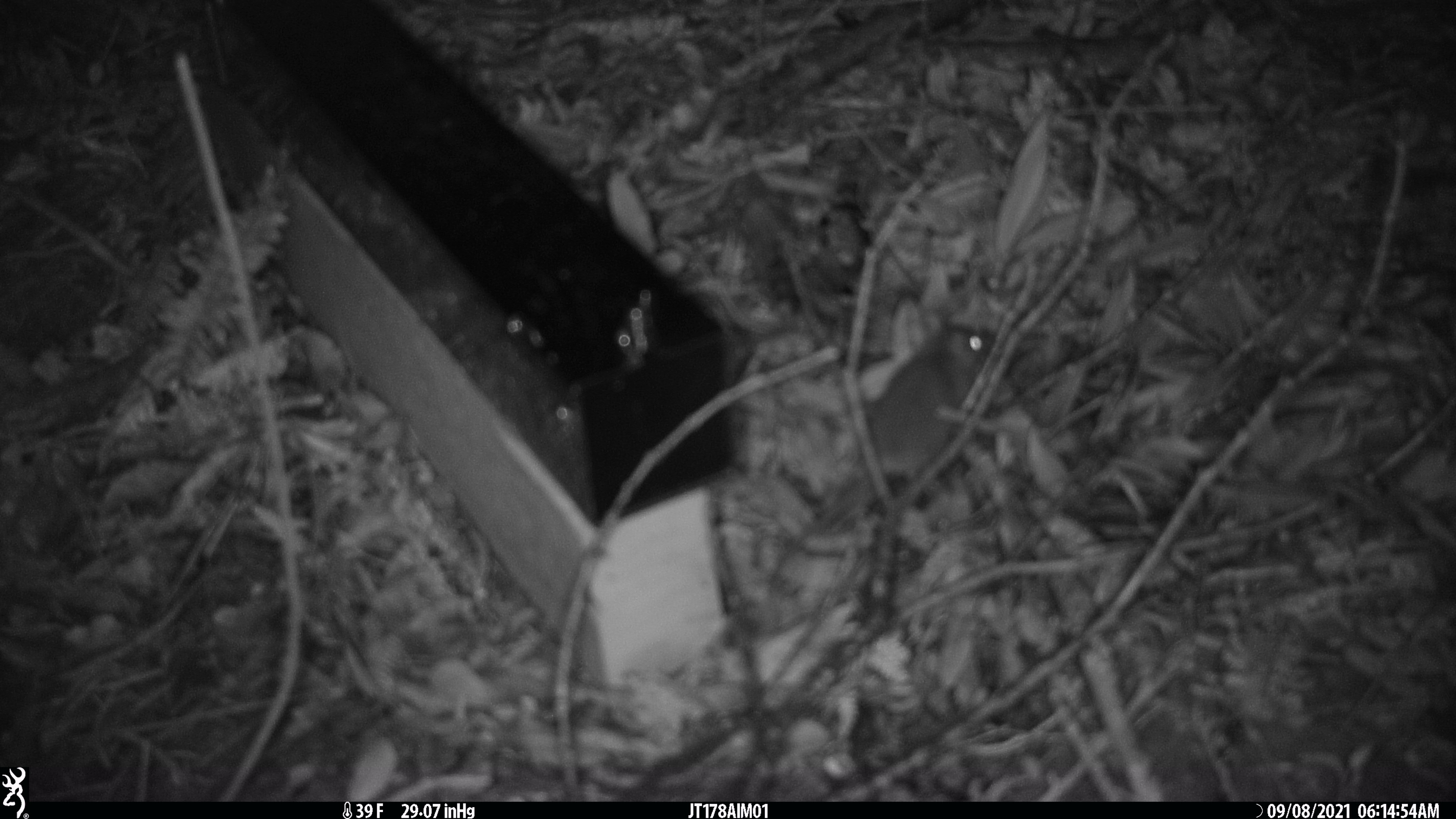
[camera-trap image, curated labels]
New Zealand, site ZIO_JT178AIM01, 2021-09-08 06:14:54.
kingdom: Animalia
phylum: Chordata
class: Mammalia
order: Rodentia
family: Muridae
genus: Mus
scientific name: Mus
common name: mouse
Mouse (Mus).